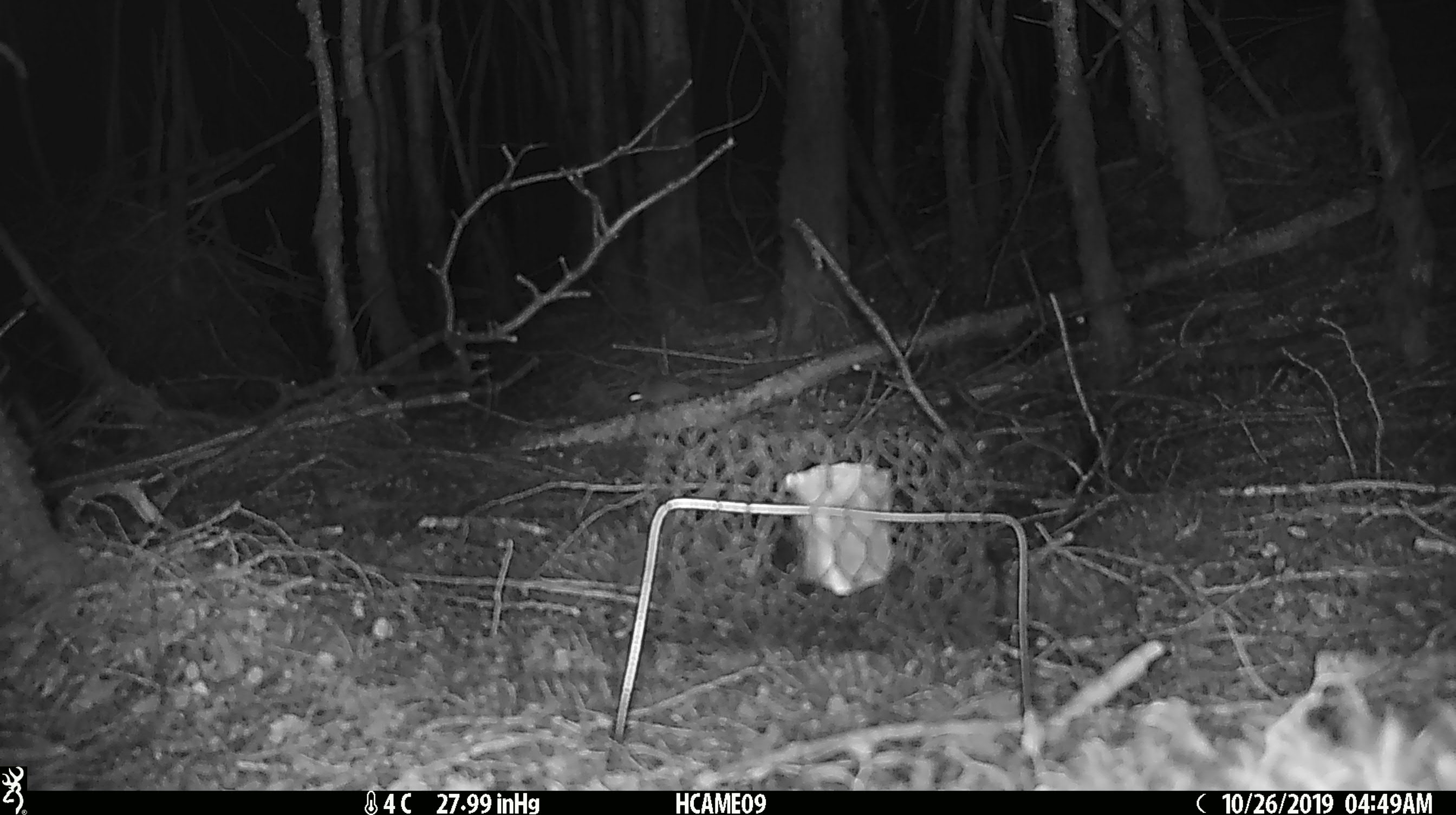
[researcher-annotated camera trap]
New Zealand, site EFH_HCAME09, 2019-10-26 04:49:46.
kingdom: Animalia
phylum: Chordata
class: Mammalia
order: Rodentia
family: Muridae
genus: Mus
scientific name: Mus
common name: mouse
Mouse (Mus).